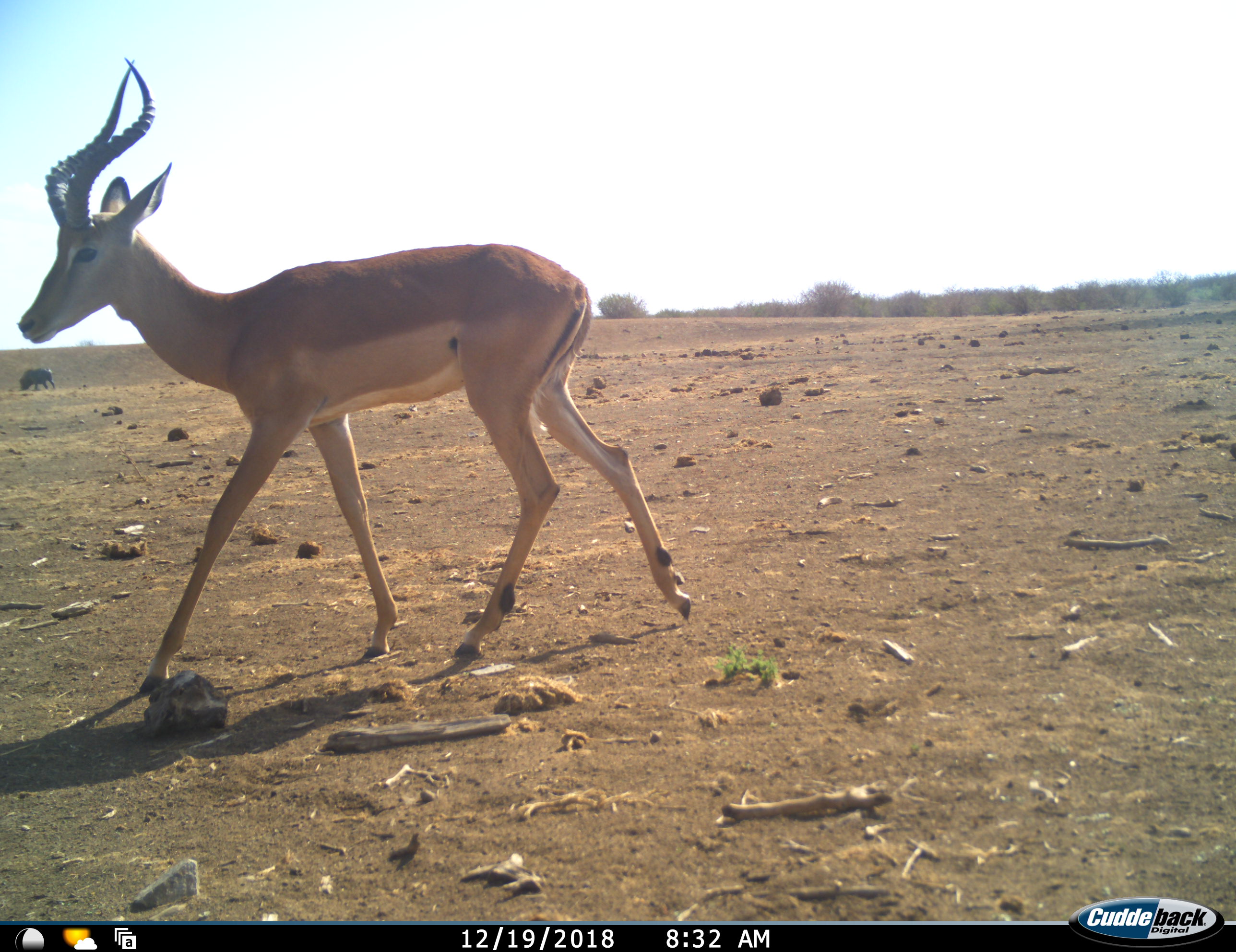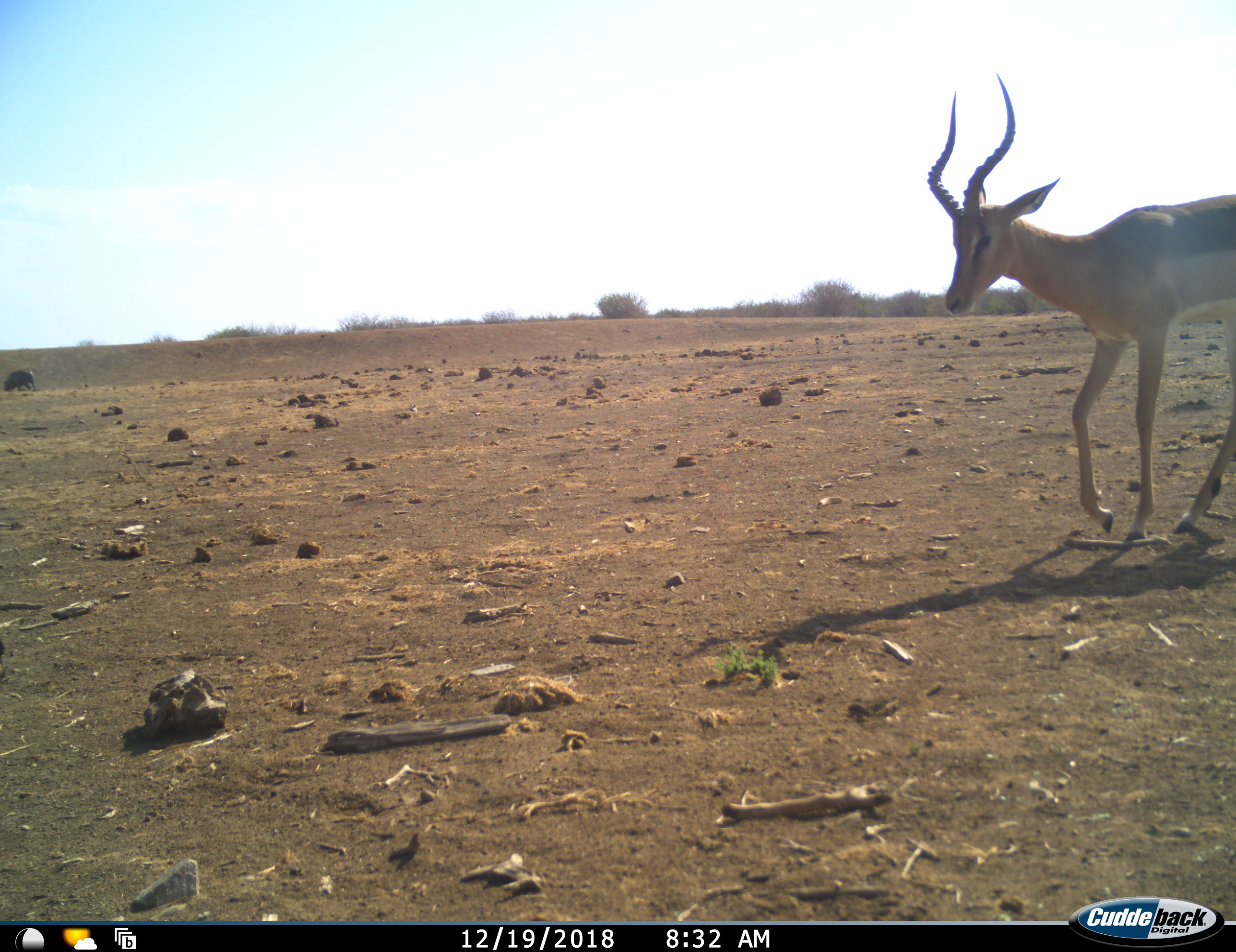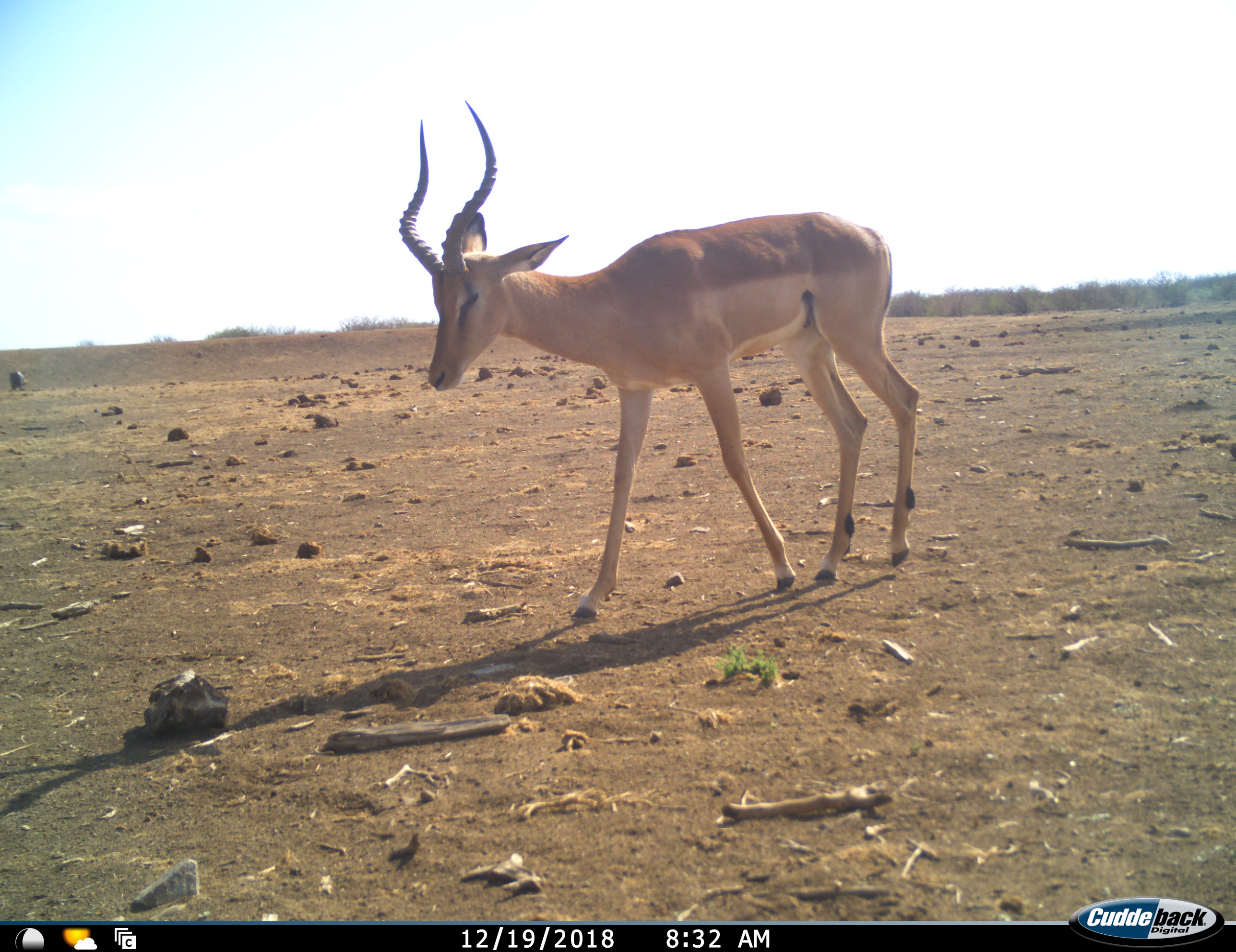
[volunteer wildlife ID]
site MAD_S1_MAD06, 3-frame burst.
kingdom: Animalia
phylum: Chordata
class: Mammalia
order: Artiodactyla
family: Bovidae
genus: Aepyceros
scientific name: Aepyceros melampus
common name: impala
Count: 1.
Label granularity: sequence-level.